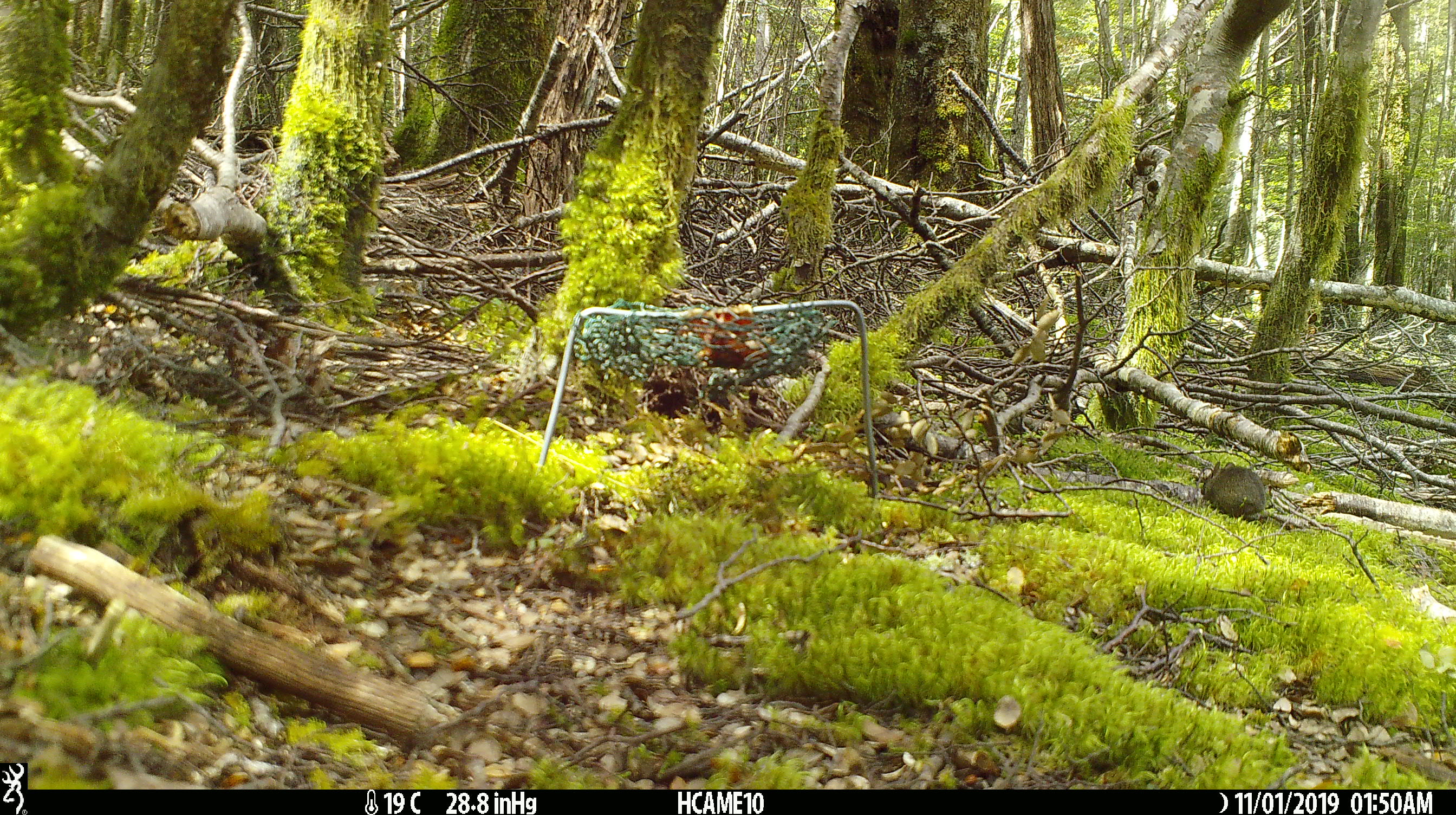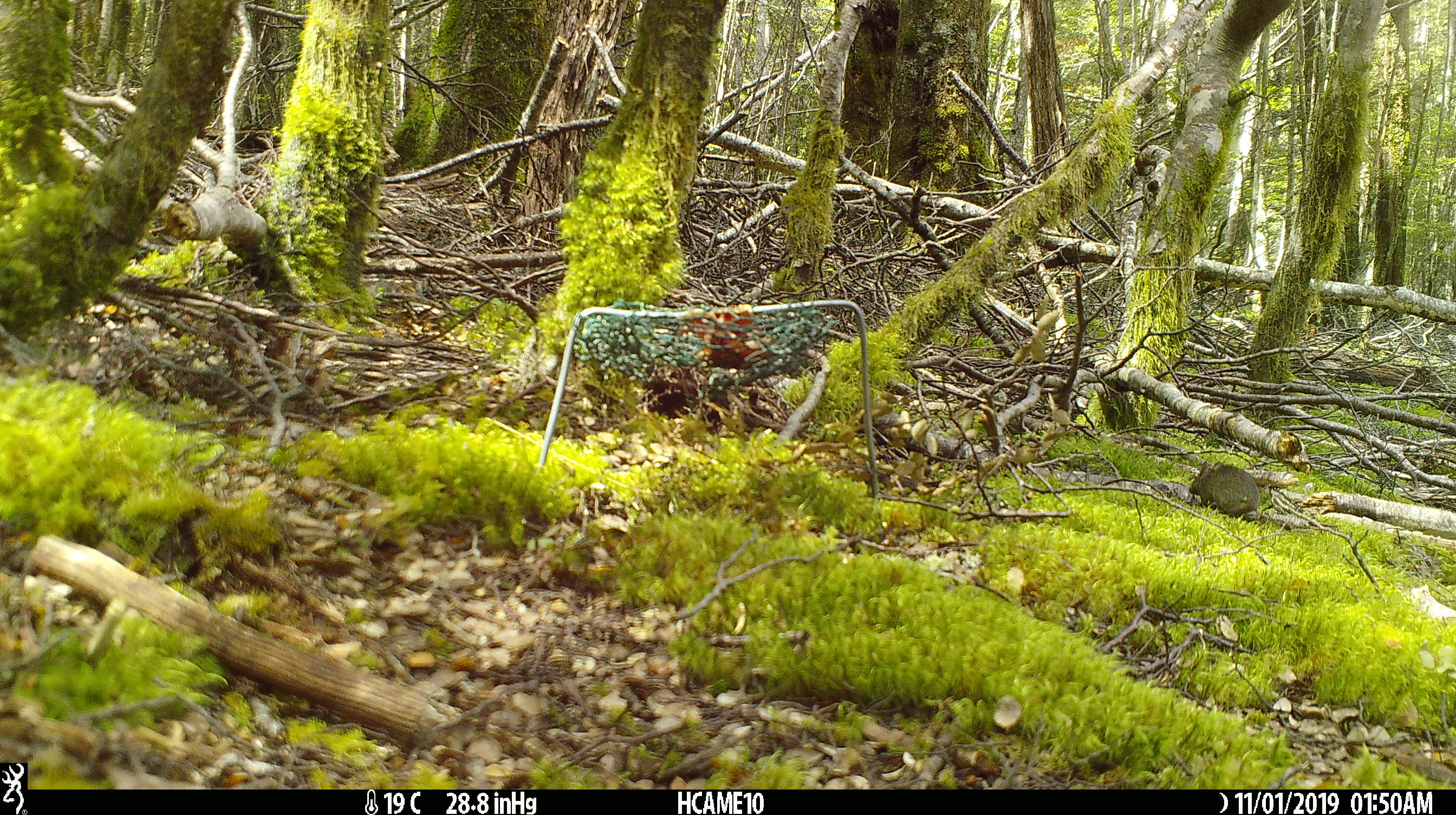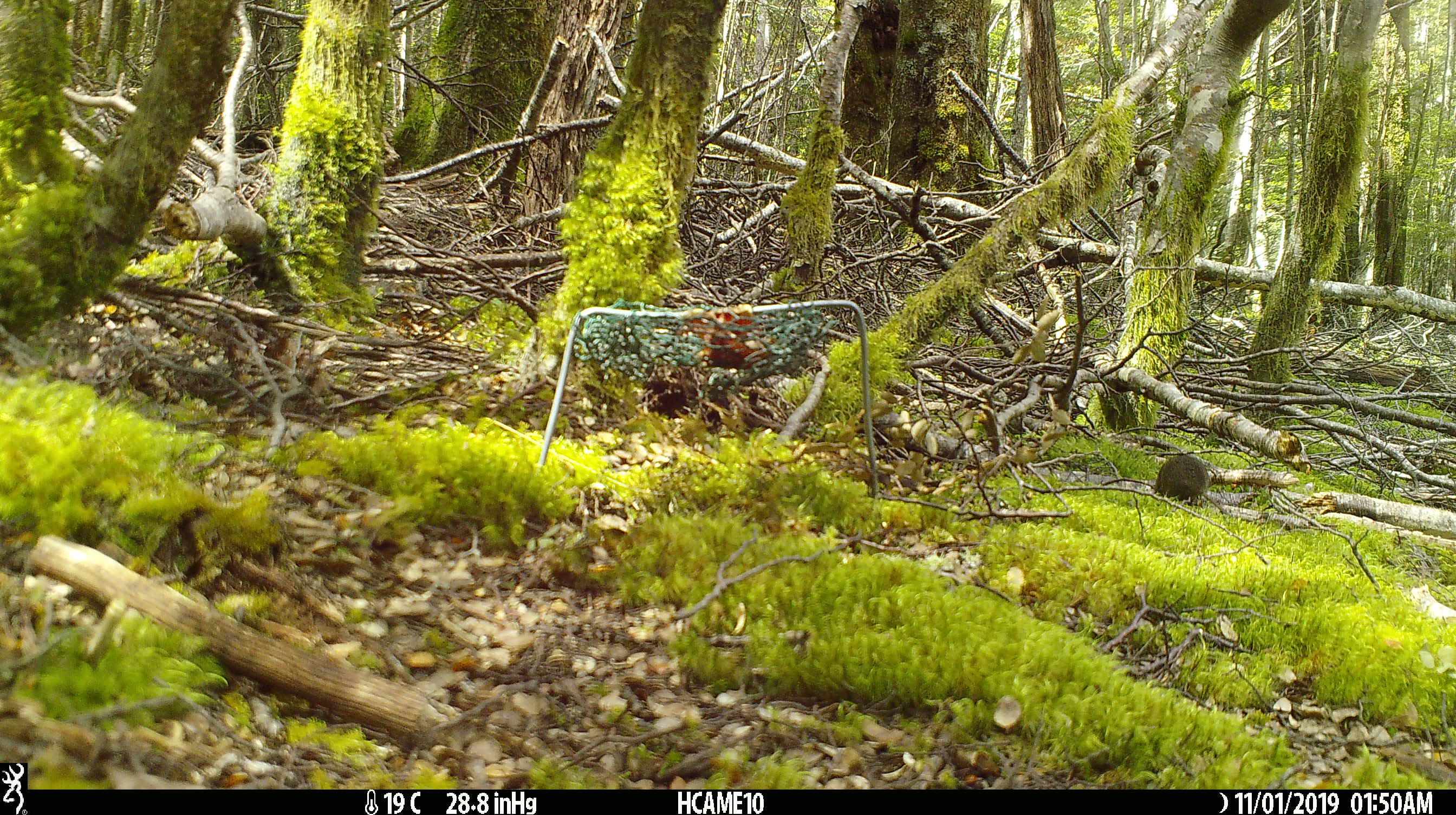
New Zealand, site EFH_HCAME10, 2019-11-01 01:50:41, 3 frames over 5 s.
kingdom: Animalia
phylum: Chordata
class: Mammalia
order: Rodentia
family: Muridae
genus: Mus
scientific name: Mus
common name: mouse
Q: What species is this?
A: Mouse (Mus).